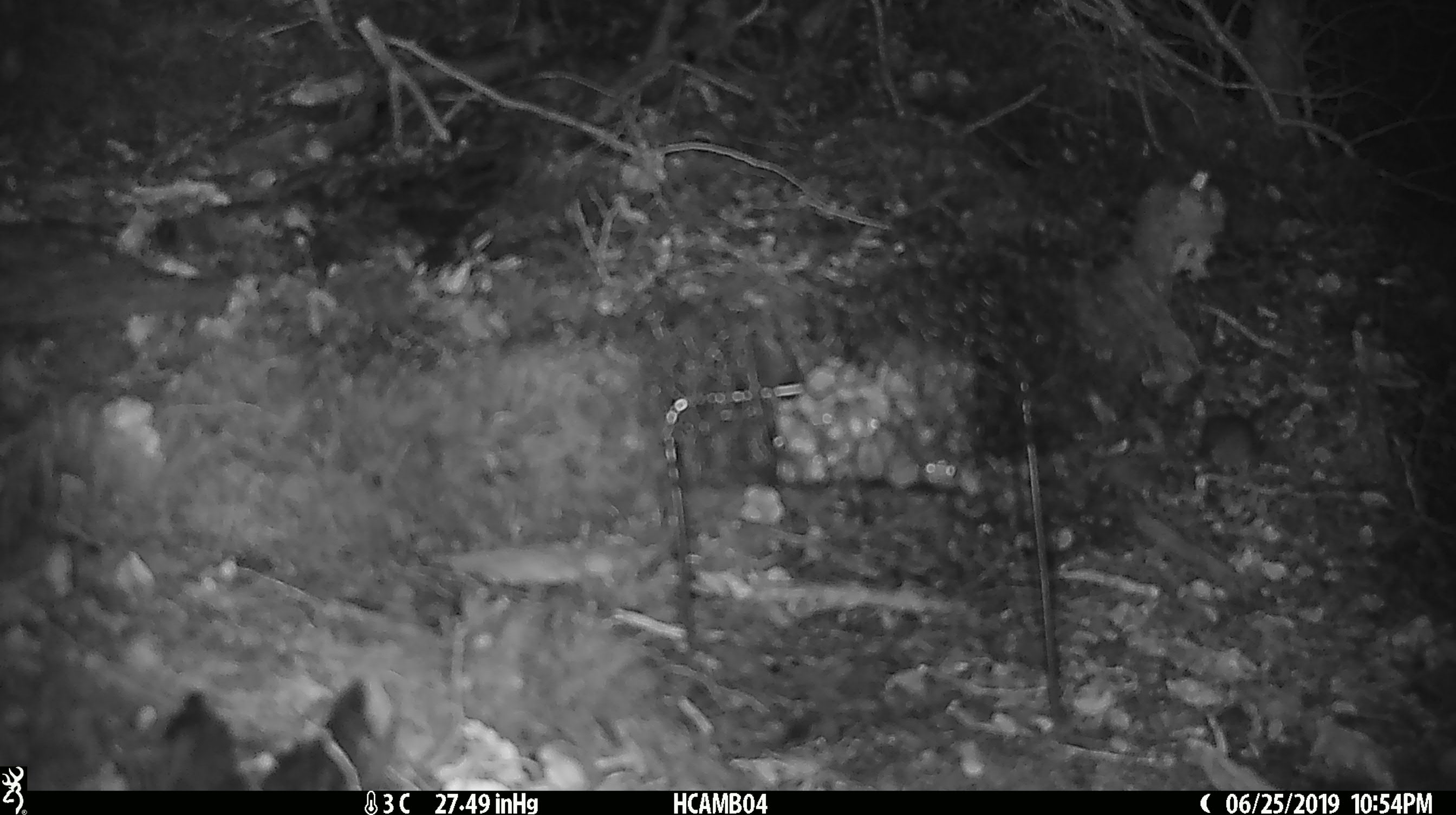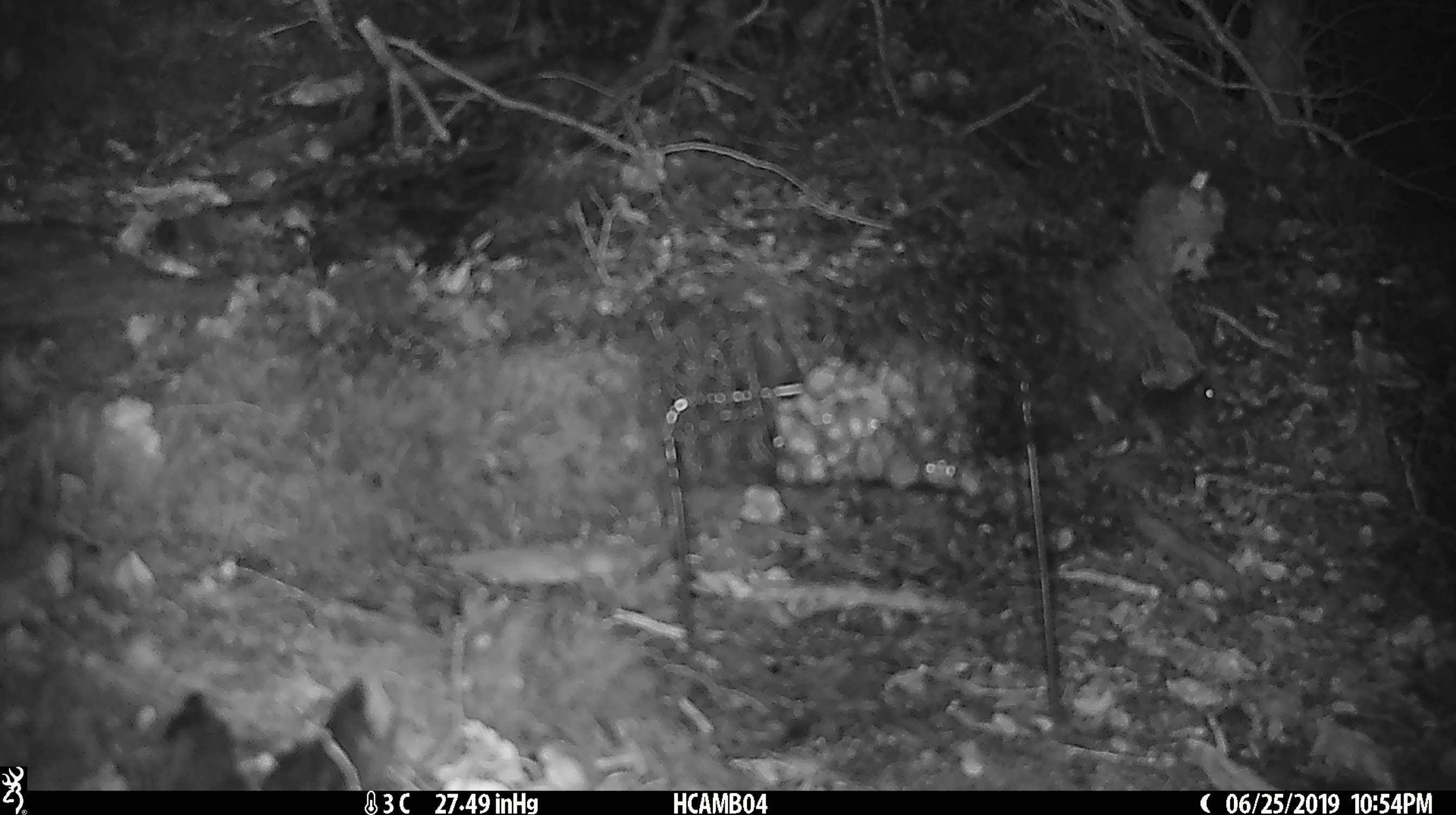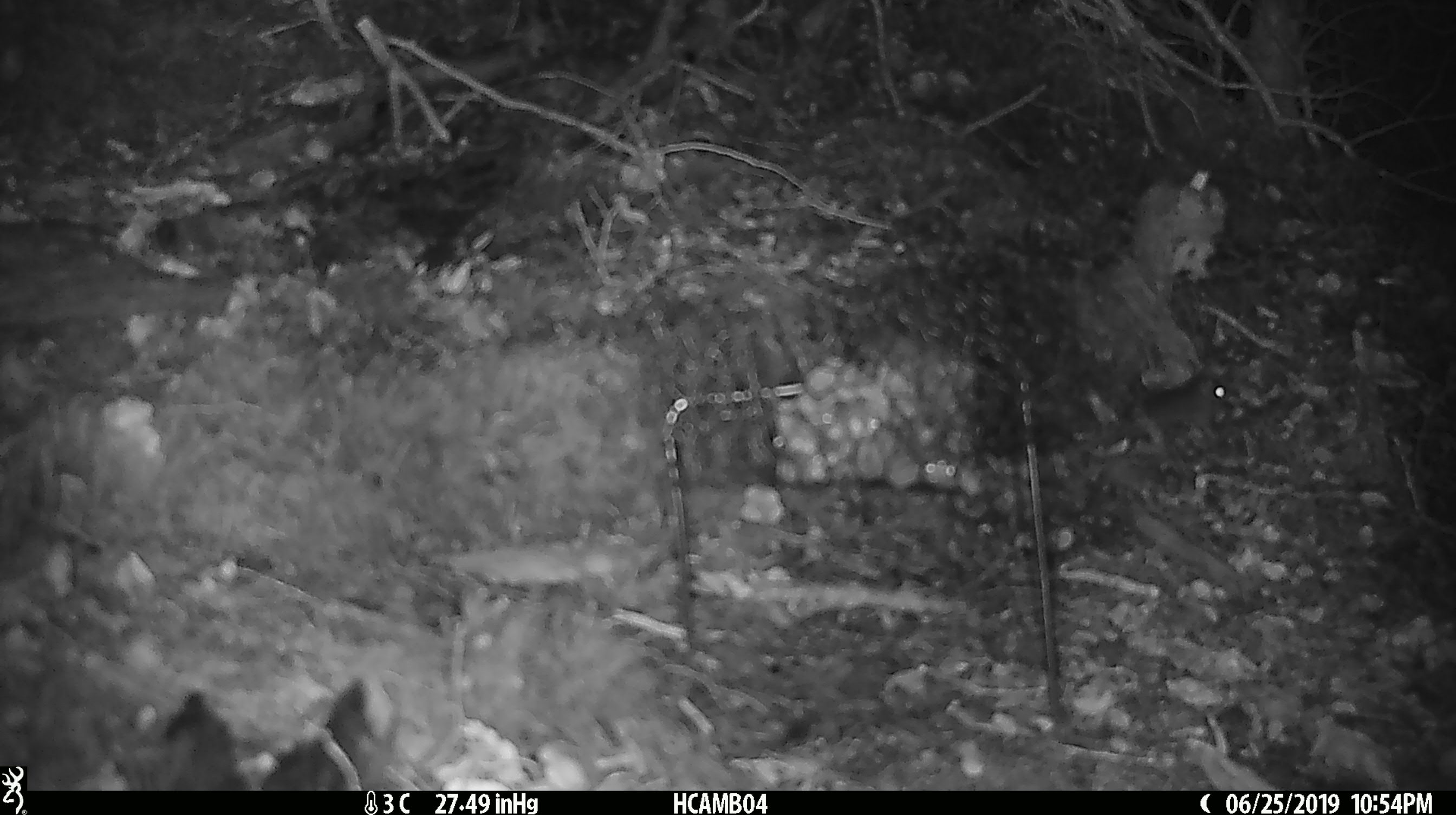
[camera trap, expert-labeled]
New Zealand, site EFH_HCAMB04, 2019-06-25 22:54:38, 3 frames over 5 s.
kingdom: Animalia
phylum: Chordata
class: Mammalia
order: Rodentia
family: Muridae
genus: Mus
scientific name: Mus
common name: mouse